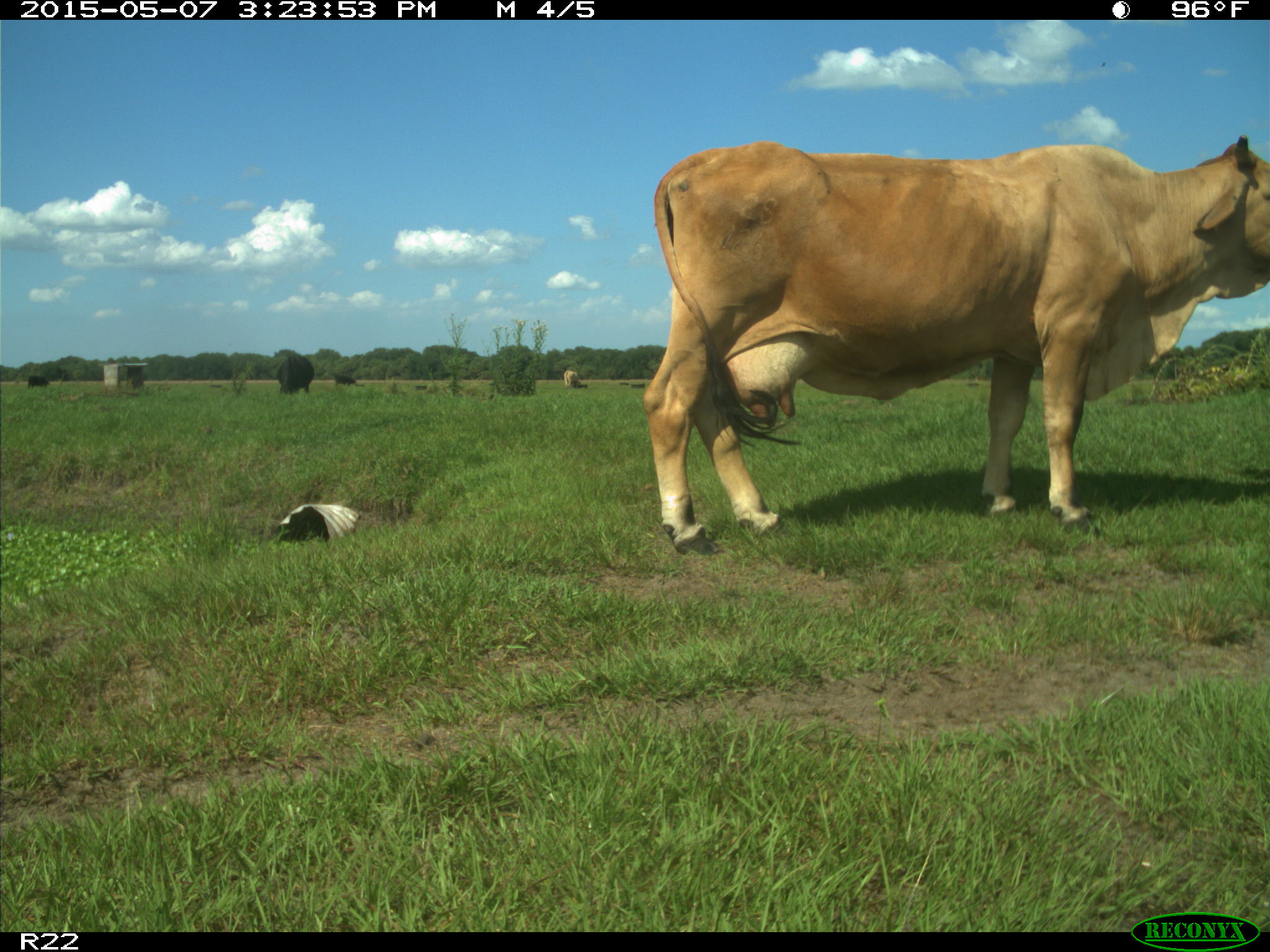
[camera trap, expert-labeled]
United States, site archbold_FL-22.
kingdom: Animalia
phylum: Chordata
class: Mammalia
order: Artiodactyla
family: Bovidae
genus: Bos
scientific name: Bos taurus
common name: domestic cow